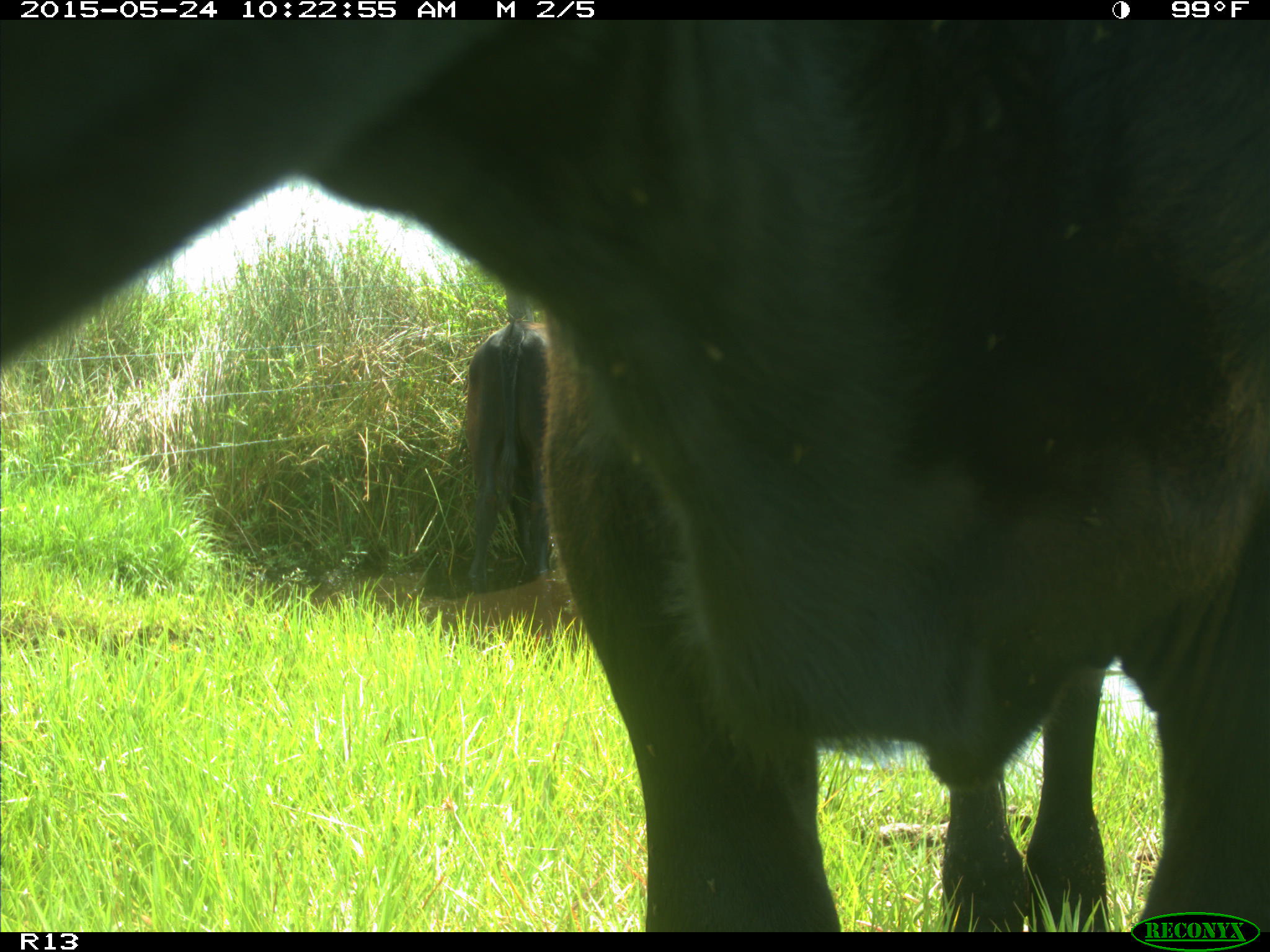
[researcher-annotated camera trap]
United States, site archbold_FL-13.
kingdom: Animalia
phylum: Chordata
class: Mammalia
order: Artiodactyla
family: Bovidae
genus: Bos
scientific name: Bos taurus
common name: domestic cow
Bos taurus (domestic cow).